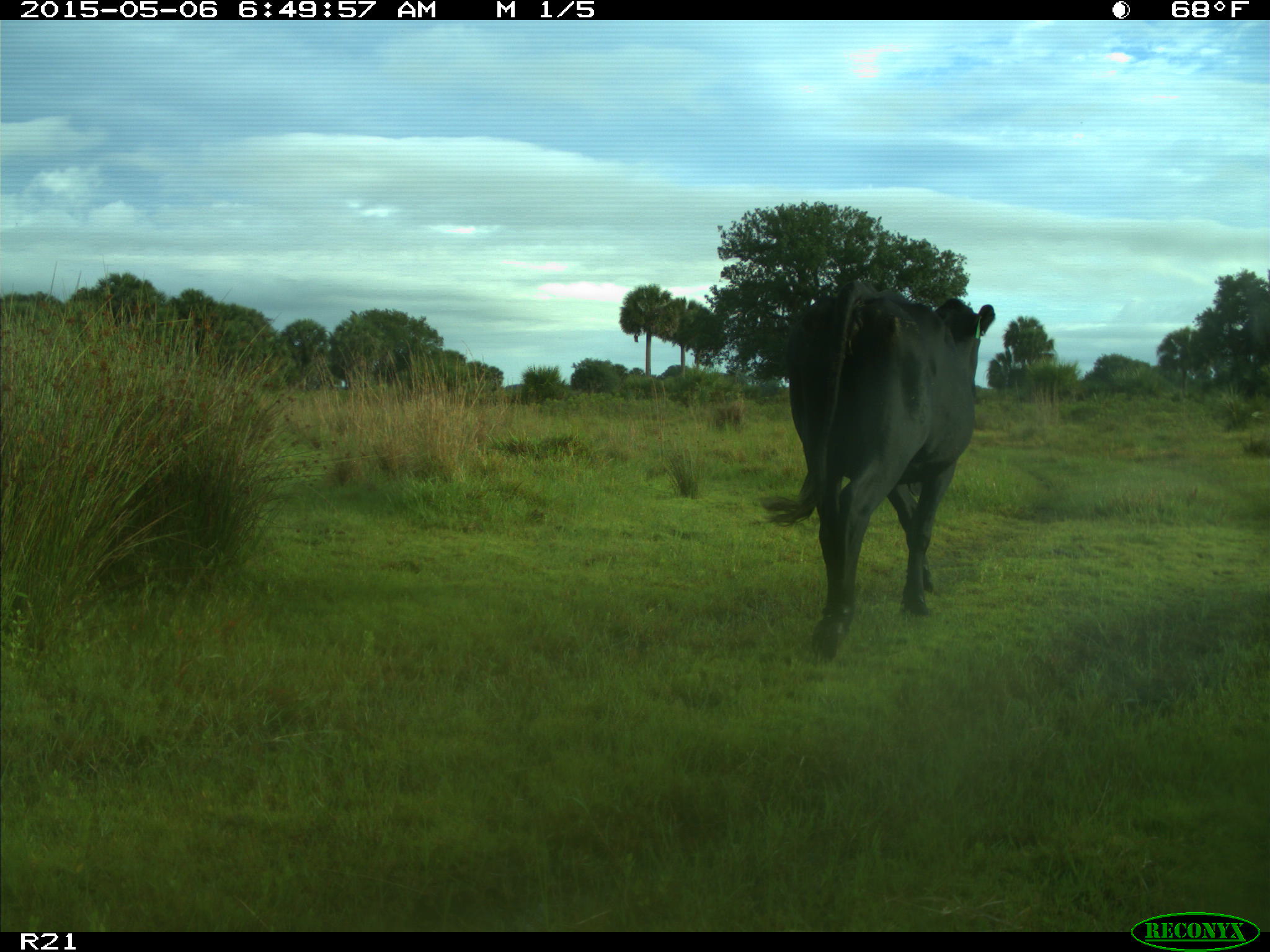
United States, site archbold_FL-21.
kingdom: Animalia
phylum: Chordata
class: Mammalia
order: Artiodactyla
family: Bovidae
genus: Bos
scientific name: Bos taurus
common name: domestic cow